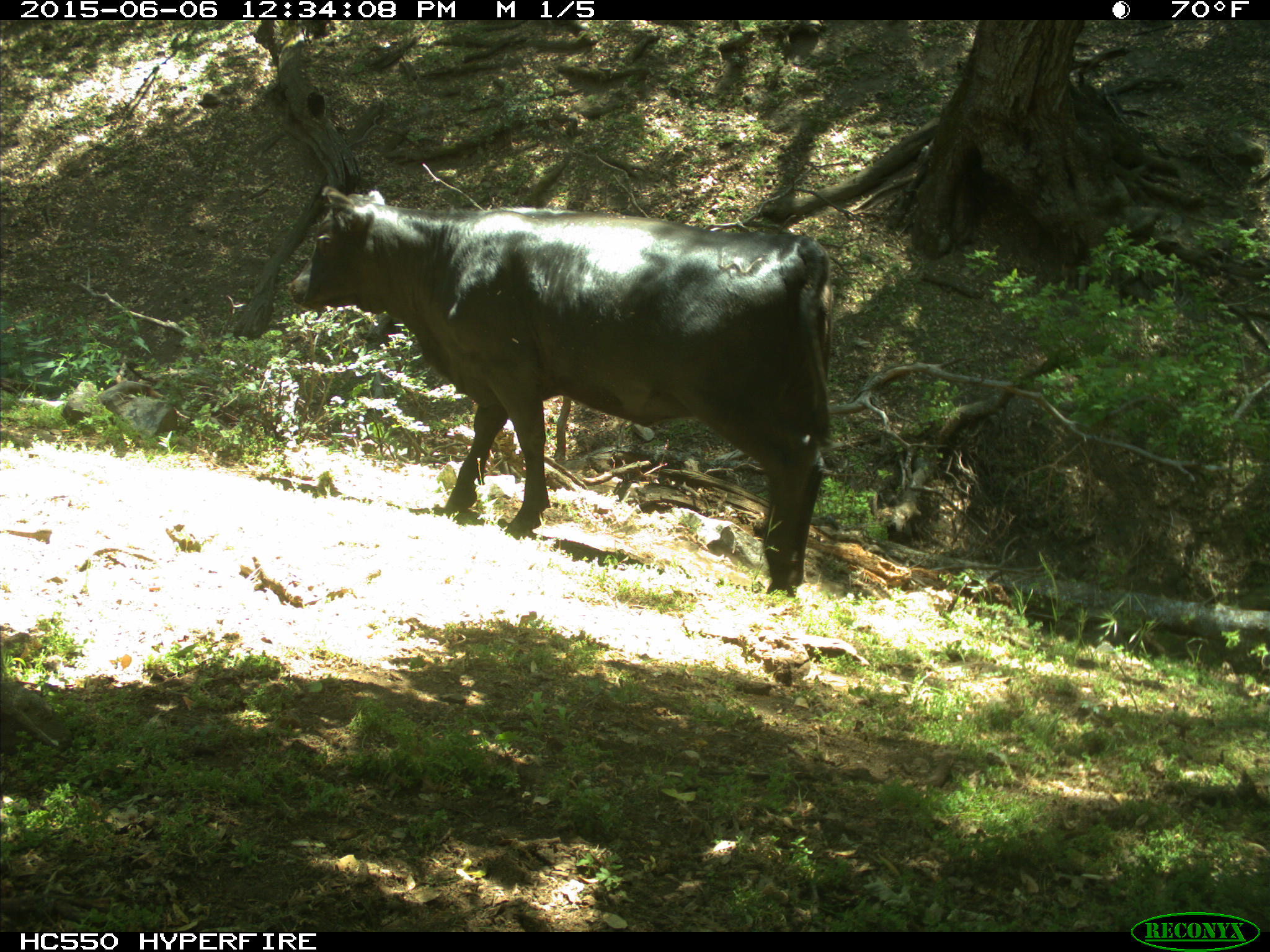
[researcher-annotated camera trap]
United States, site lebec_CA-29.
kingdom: Animalia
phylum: Chordata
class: Mammalia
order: Artiodactyla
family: Bovidae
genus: Bos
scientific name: Bos taurus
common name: domestic cow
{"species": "Bos taurus (domestic cow)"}